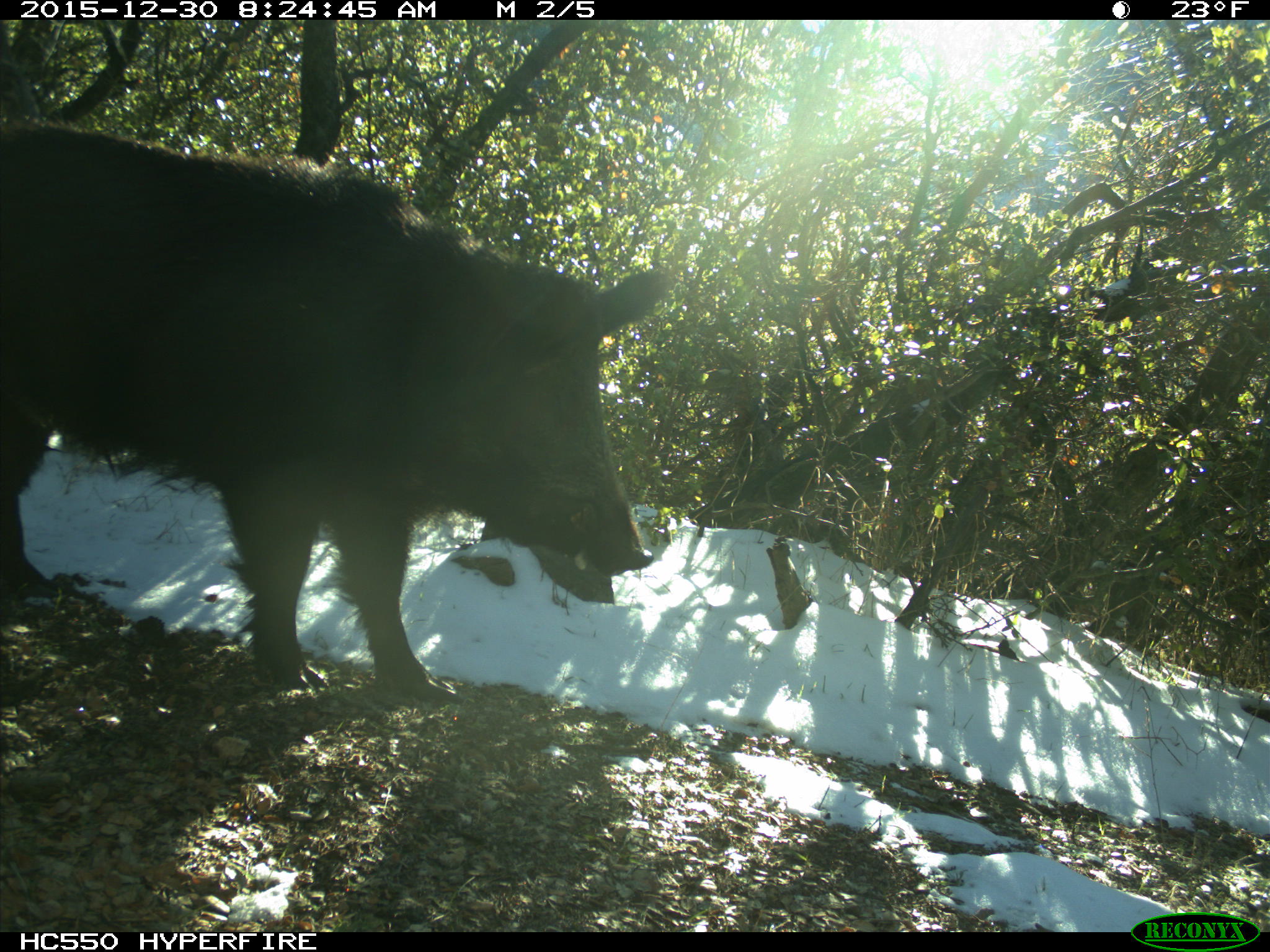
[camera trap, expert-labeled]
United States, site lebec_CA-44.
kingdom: Animalia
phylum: Chordata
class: Mammalia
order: Artiodactyla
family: Suidae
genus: Sus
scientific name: Sus scrofa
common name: wild boar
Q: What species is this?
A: Sus scrofa (wild boar).